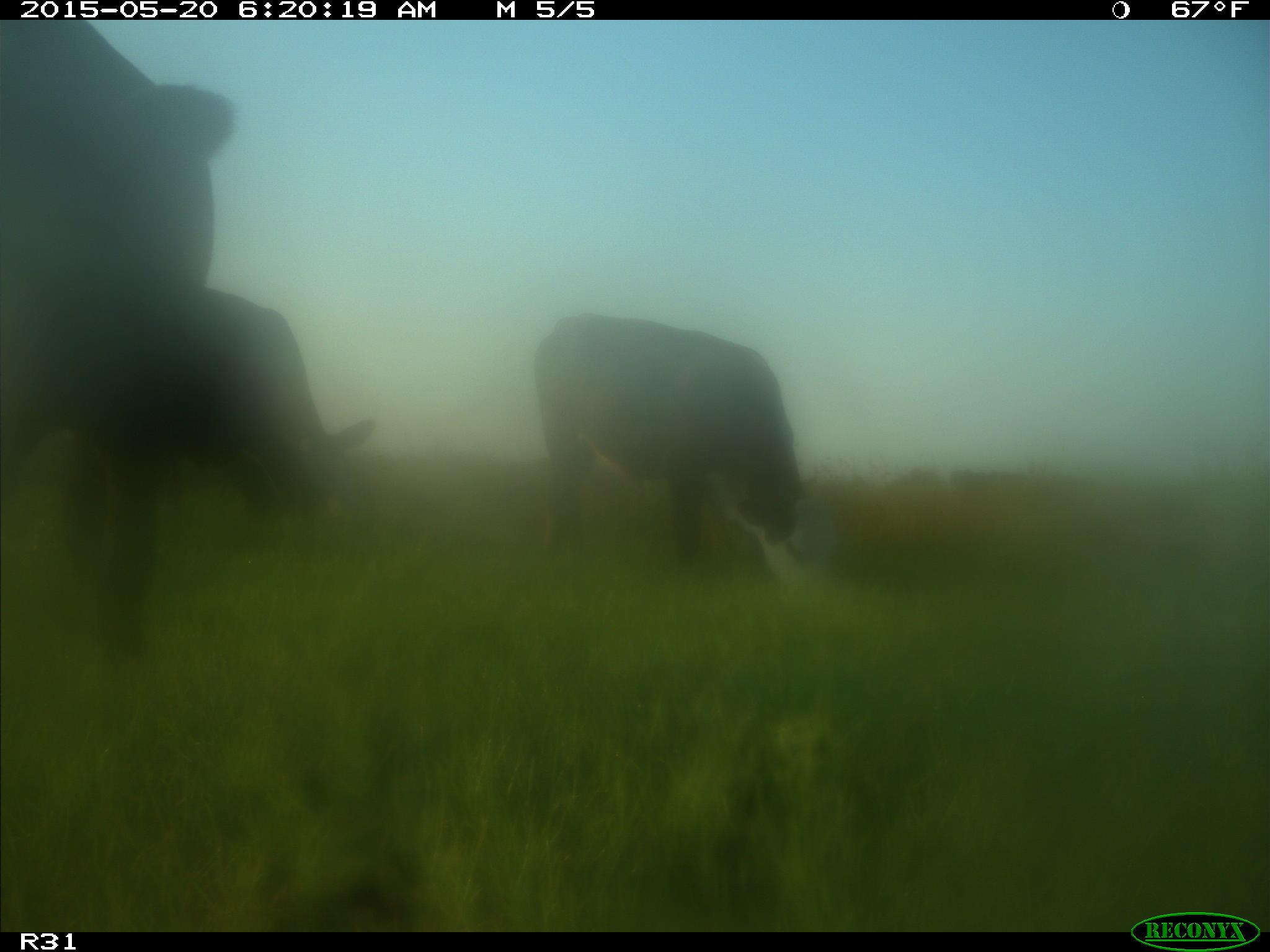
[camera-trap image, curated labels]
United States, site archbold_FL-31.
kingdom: Animalia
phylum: Chordata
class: Mammalia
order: Artiodactyla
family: Bovidae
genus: Bos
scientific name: Bos taurus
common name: domestic cow